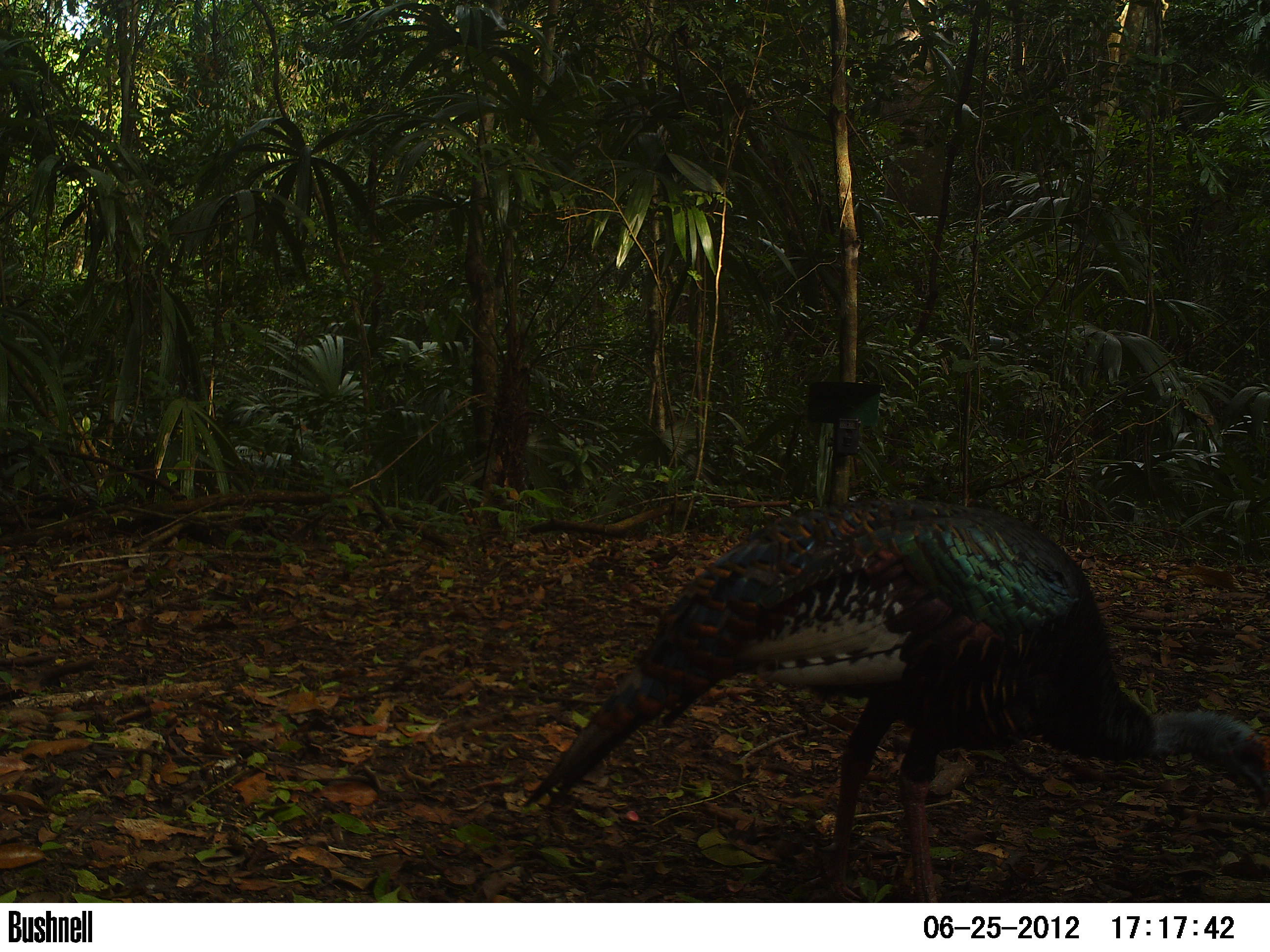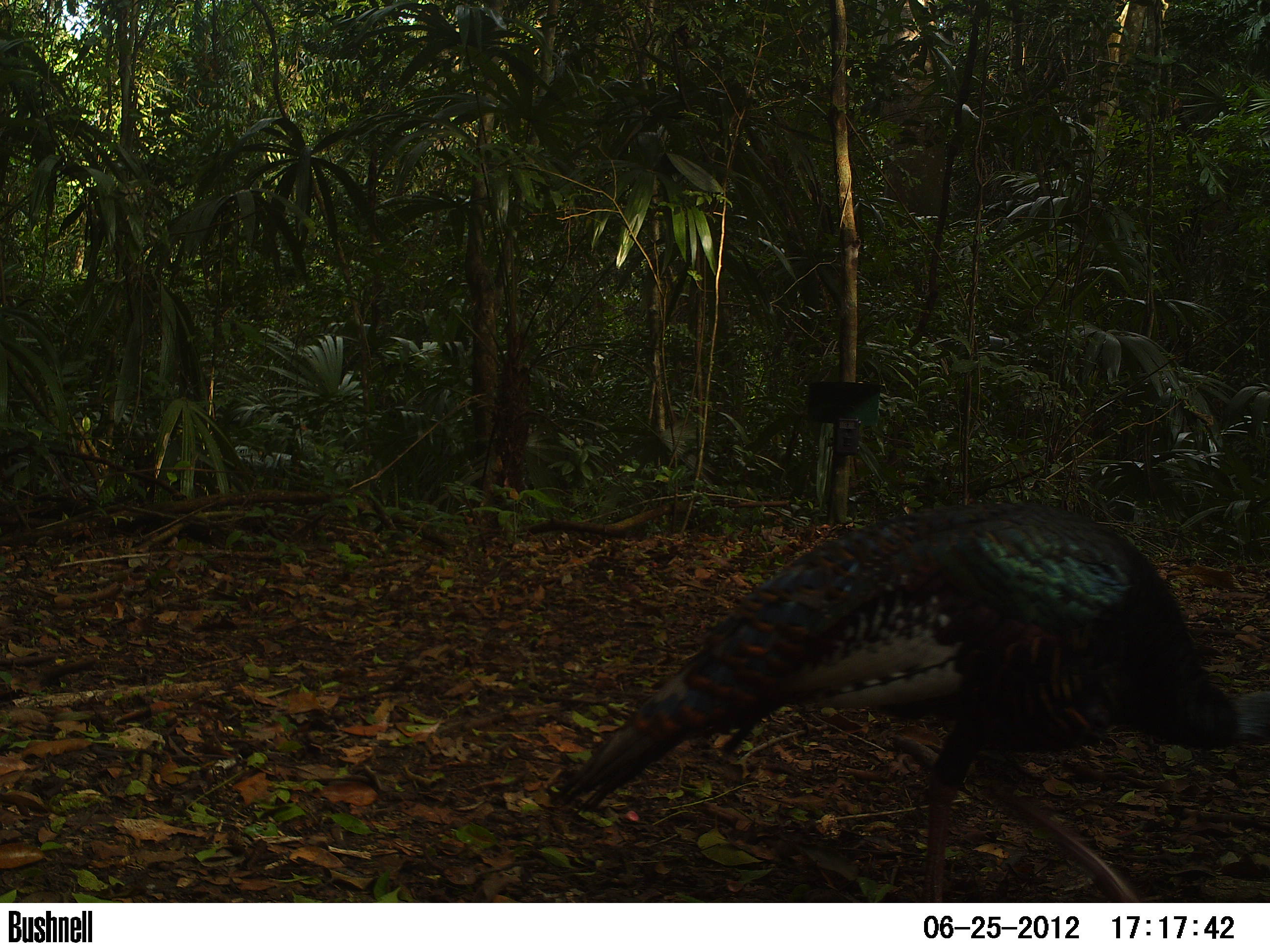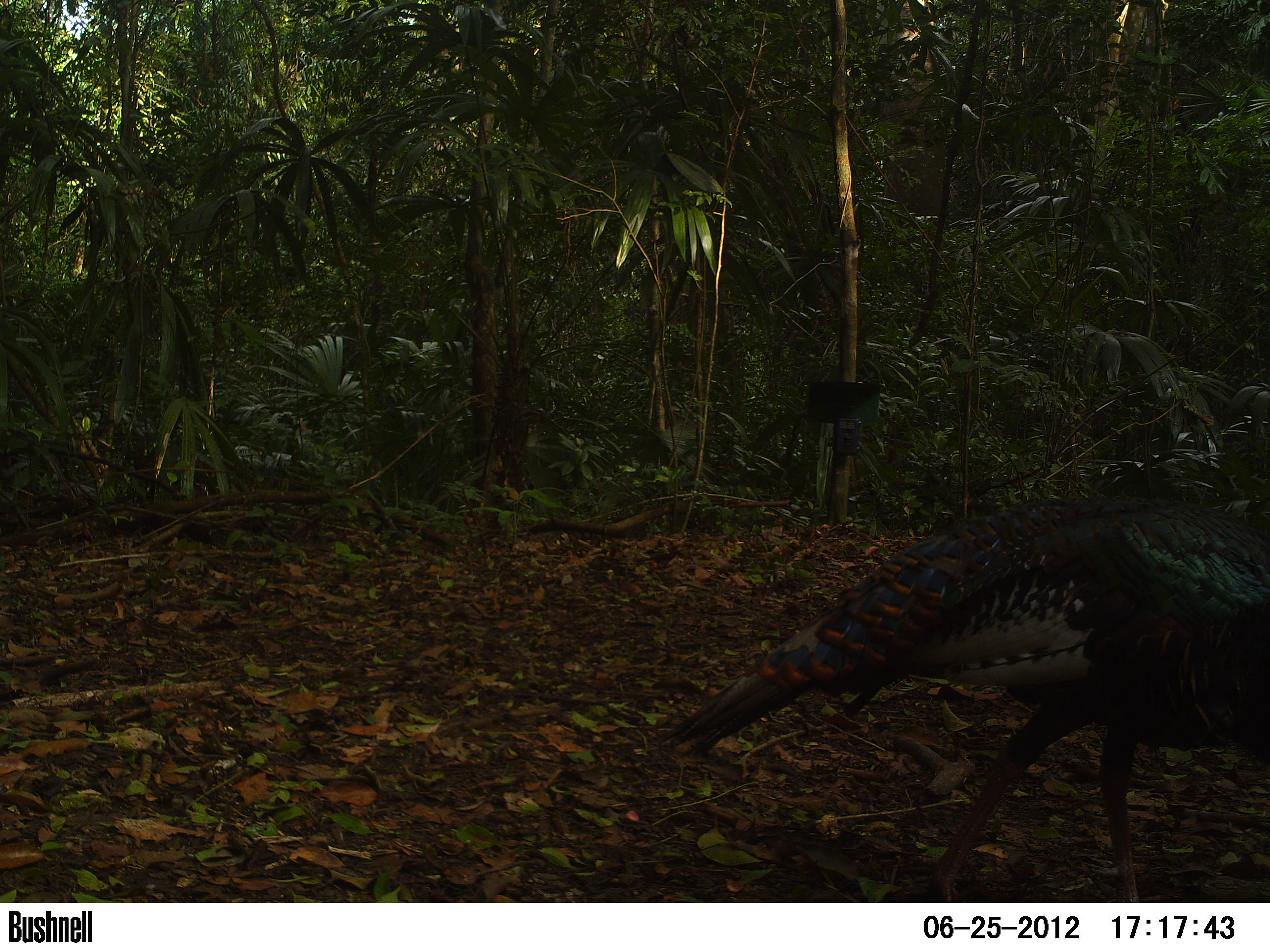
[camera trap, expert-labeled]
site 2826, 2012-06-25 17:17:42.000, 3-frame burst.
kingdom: Animalia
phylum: Chordata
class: Aves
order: Galliformes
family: Phasianidae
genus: Meleagris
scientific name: Meleagris ocellata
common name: ocellated turkey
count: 5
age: adult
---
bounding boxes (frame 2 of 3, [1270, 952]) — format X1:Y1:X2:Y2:
meleagris ocellata: 552:498:1270:902